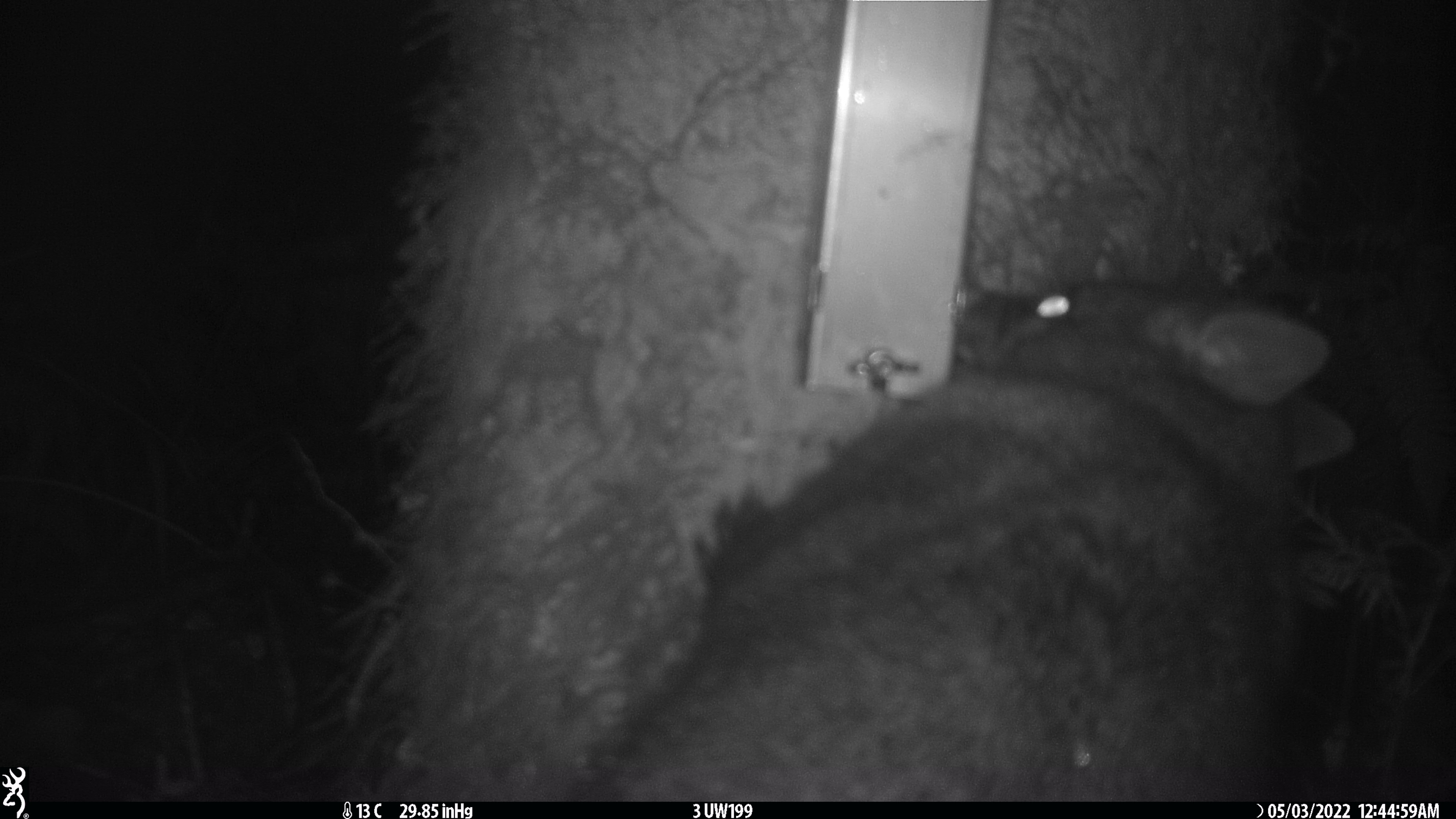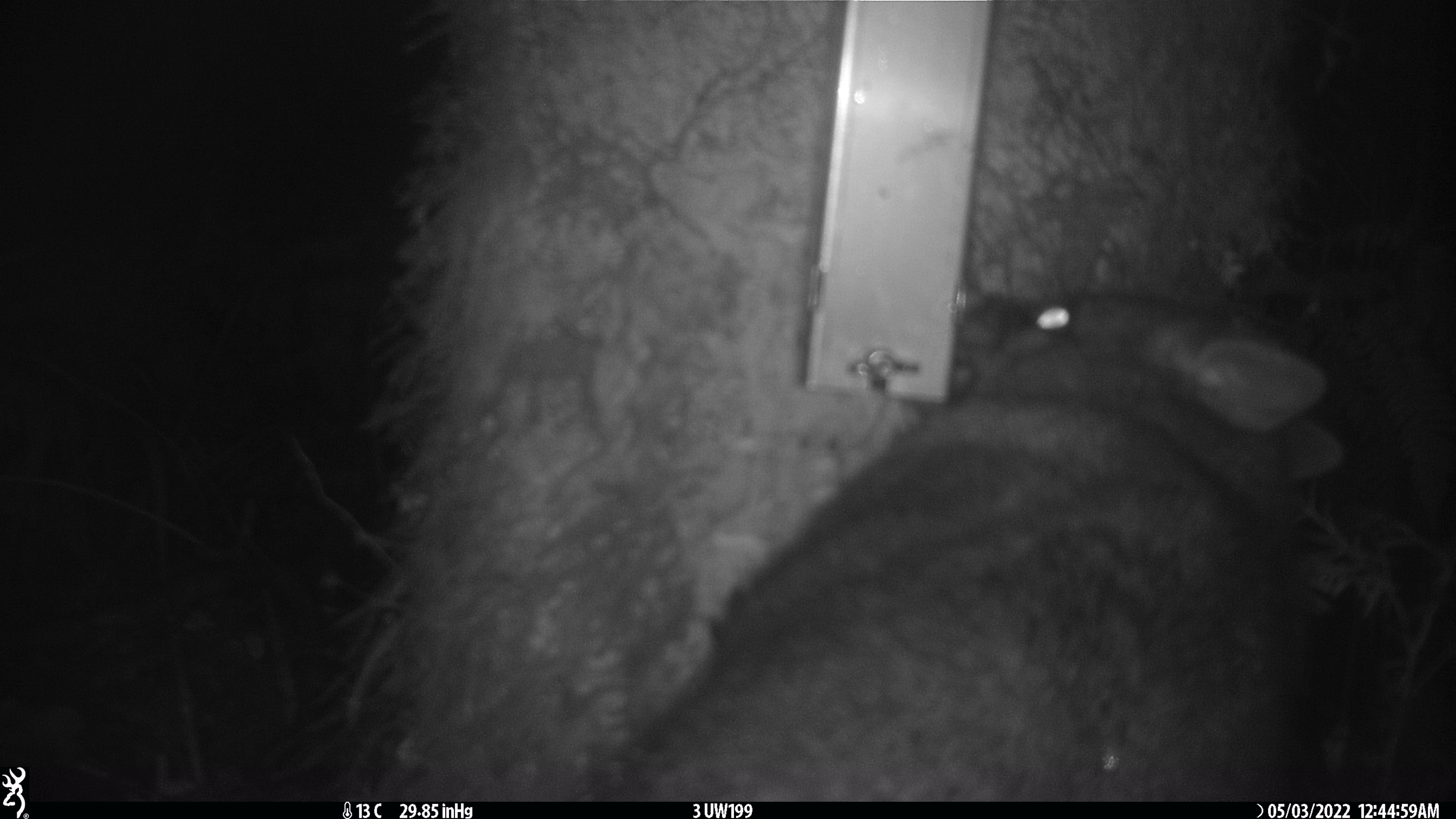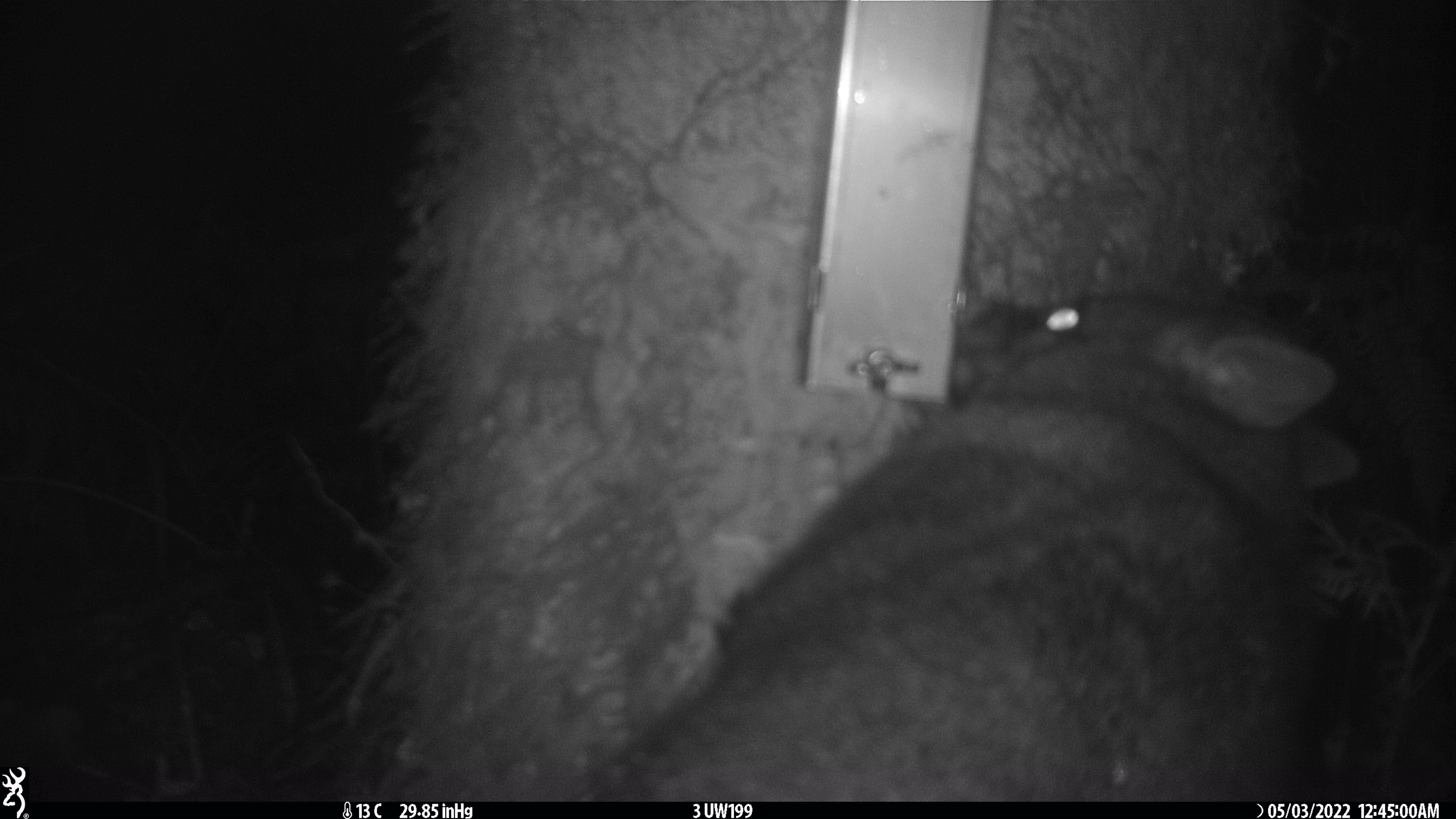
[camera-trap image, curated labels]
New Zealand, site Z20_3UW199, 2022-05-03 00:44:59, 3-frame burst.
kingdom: Animalia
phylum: Chordata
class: Mammalia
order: Diprotodontia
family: Phalangeridae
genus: Trichosurus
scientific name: Trichosurus vulpecula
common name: common brushtail possum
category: possum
Possum (common brushtail possum) (Trichosurus vulpecula).